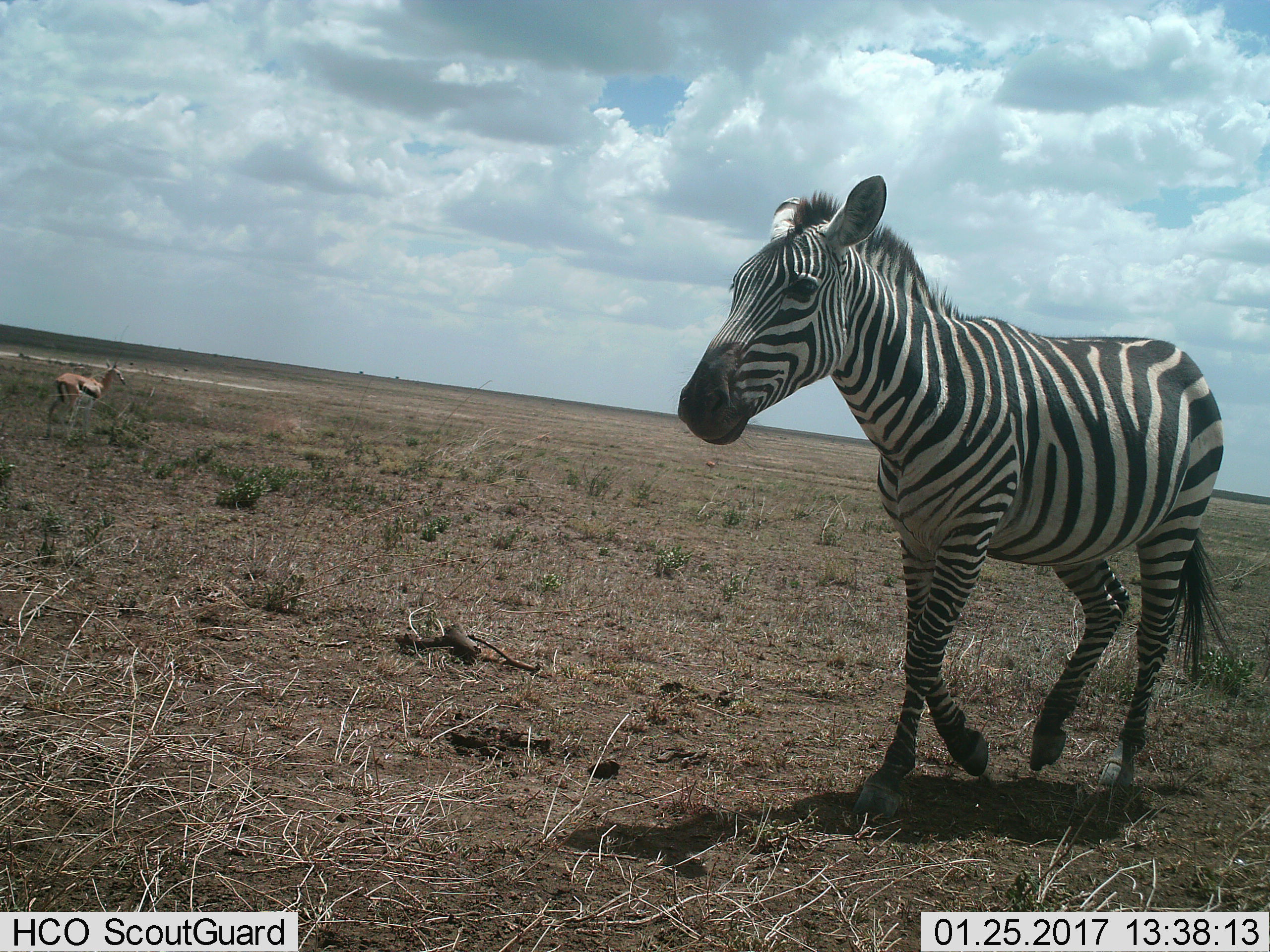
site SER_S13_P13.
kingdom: Animalia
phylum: Chordata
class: Mammalia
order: Artiodactyla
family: Bovidae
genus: Eudorcas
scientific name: Eudorcas thomsonii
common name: thomson's gazelle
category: gazellethomsons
Gazellethomsons (thomson's gazelle) (Eudorcas thomsonii), count 1. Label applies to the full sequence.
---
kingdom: Animalia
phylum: Chordata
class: Mammalia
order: Perissodactyla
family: Equidae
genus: Equus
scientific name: Equus quagga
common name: plains zebra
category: zebraplains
Zebraplains (plains zebra) (Equus quagga), count 1. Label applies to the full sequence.